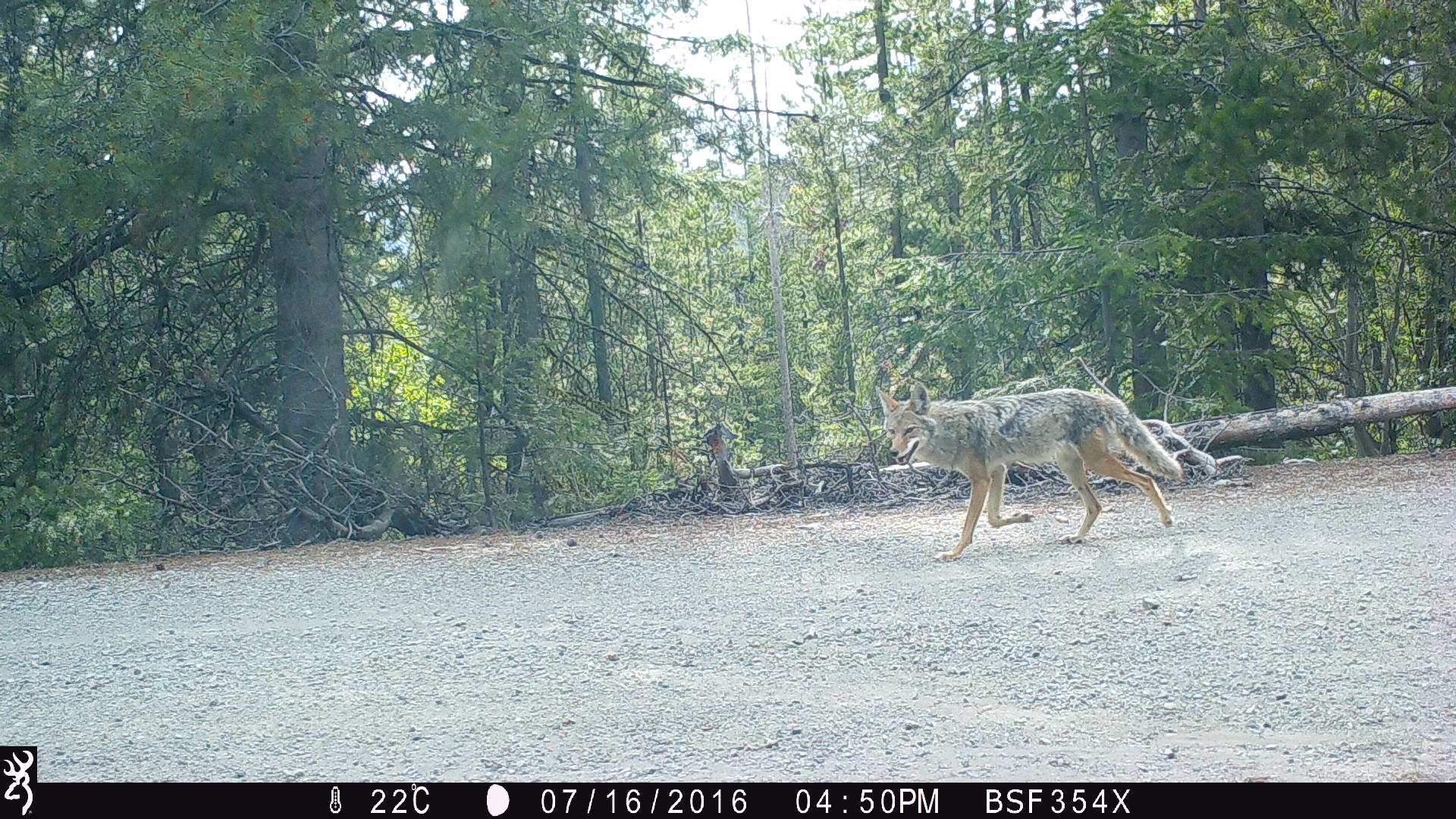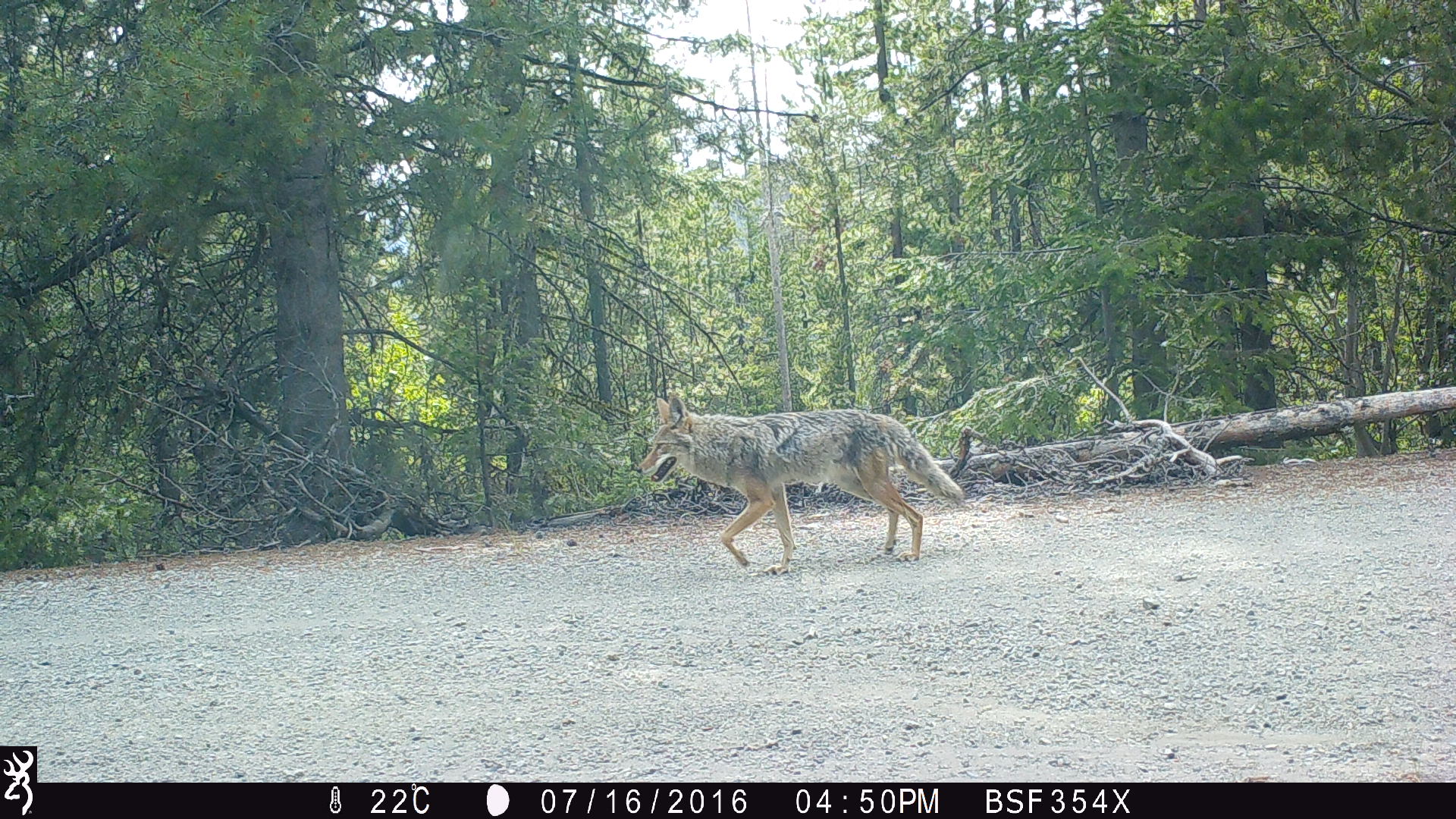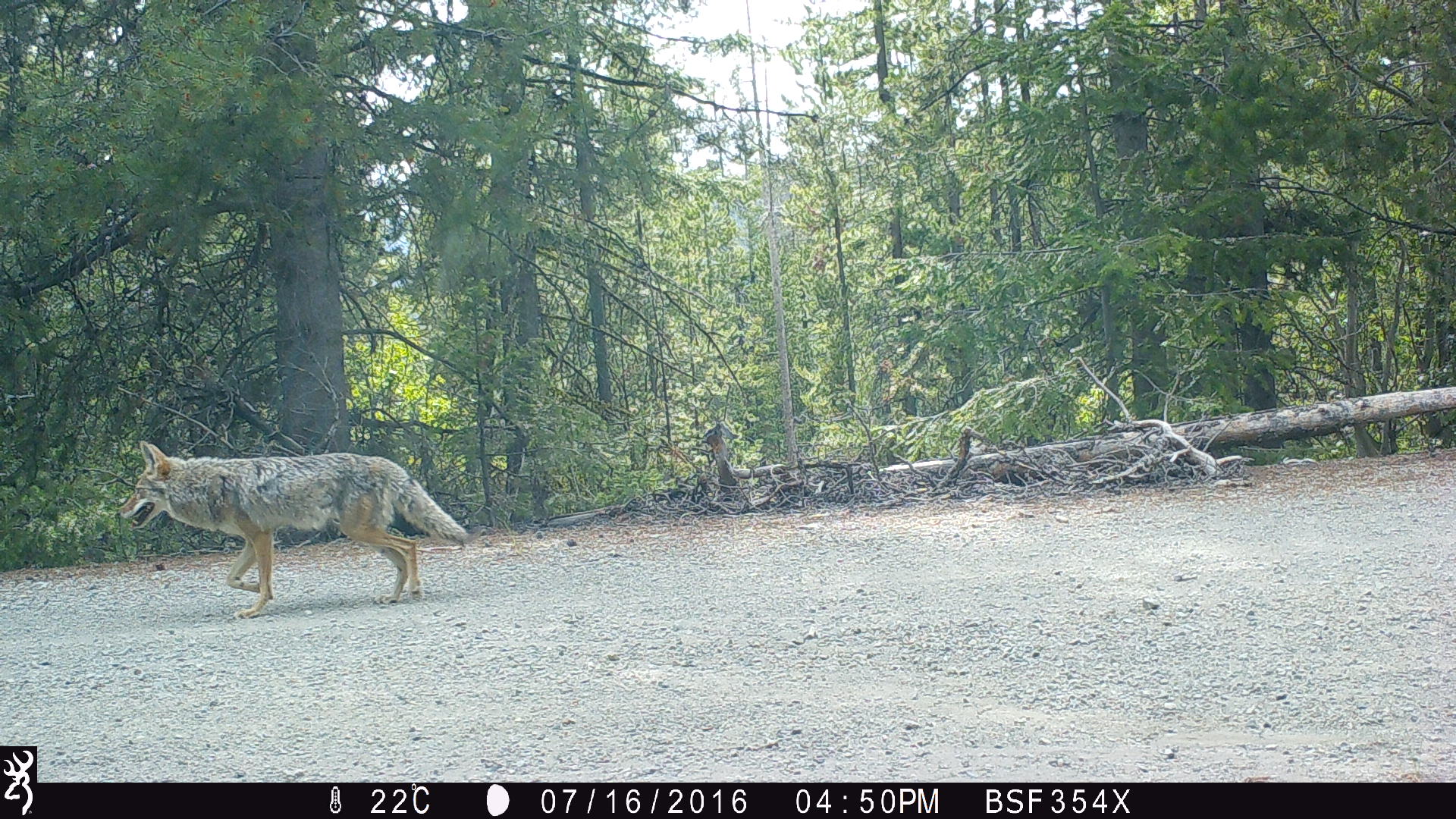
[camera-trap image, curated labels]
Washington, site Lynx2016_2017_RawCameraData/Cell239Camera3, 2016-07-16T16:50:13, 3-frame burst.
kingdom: Animalia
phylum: Chordata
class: Mammalia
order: Carnivora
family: Canidae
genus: Canis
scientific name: Canis latrans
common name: coyote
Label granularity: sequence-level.